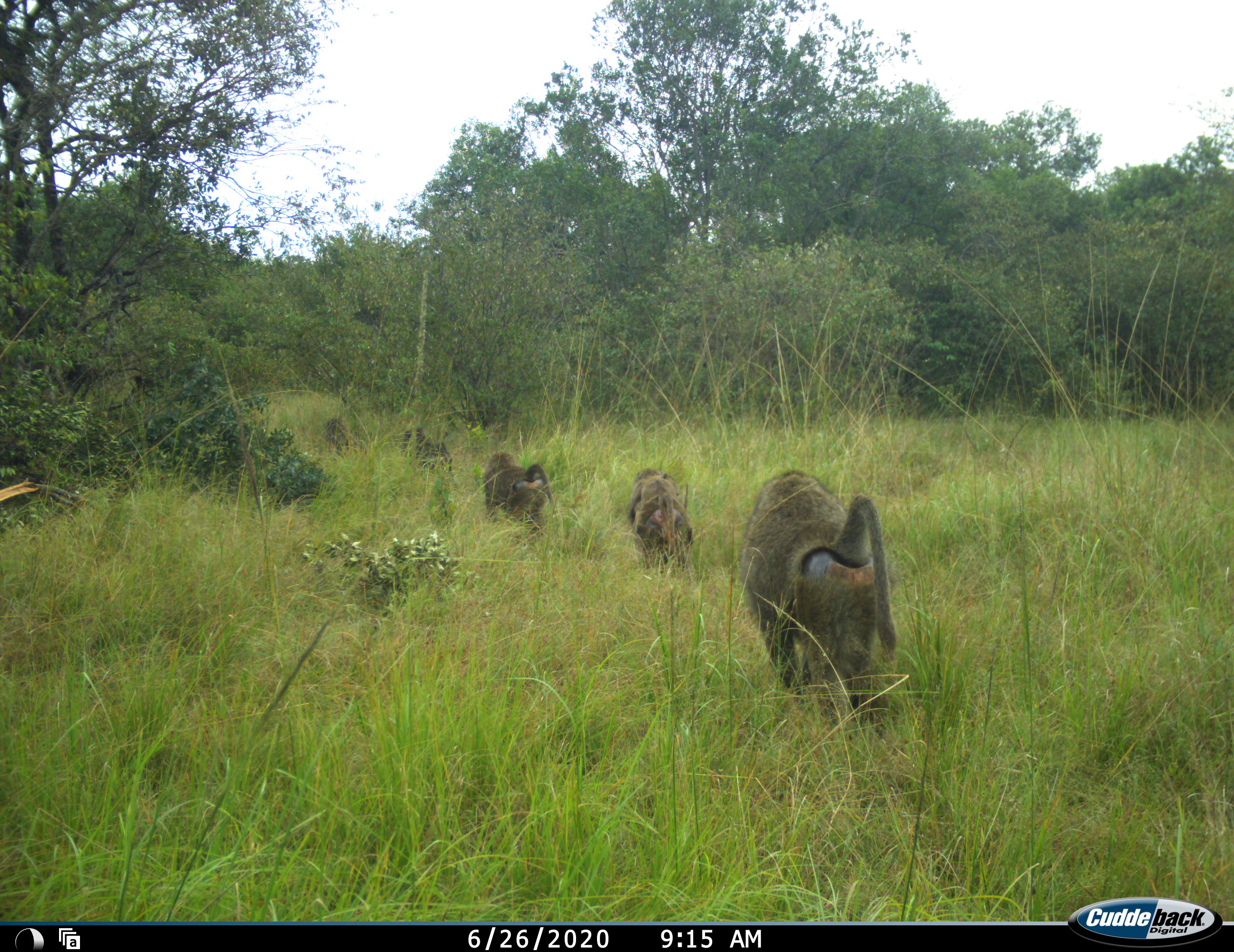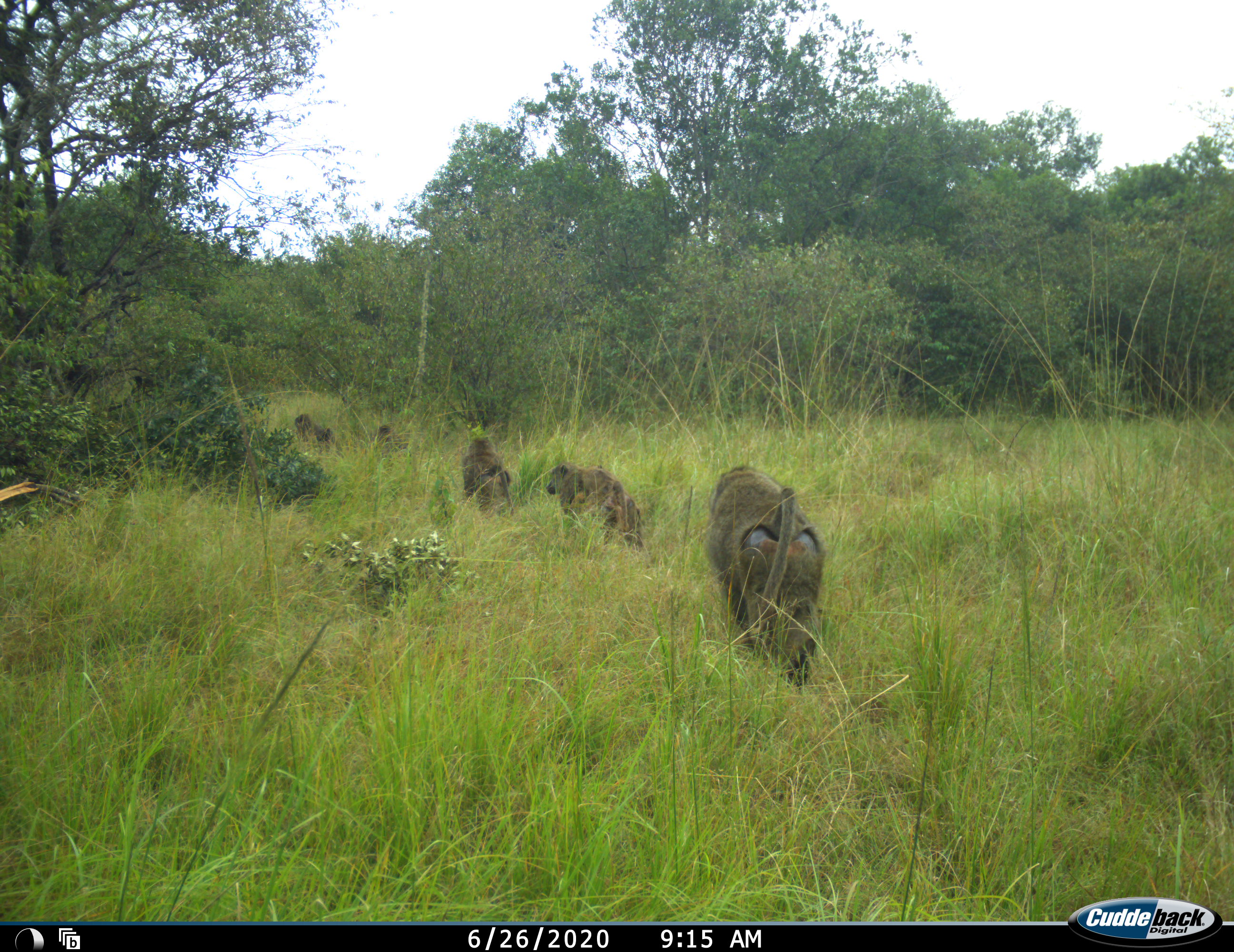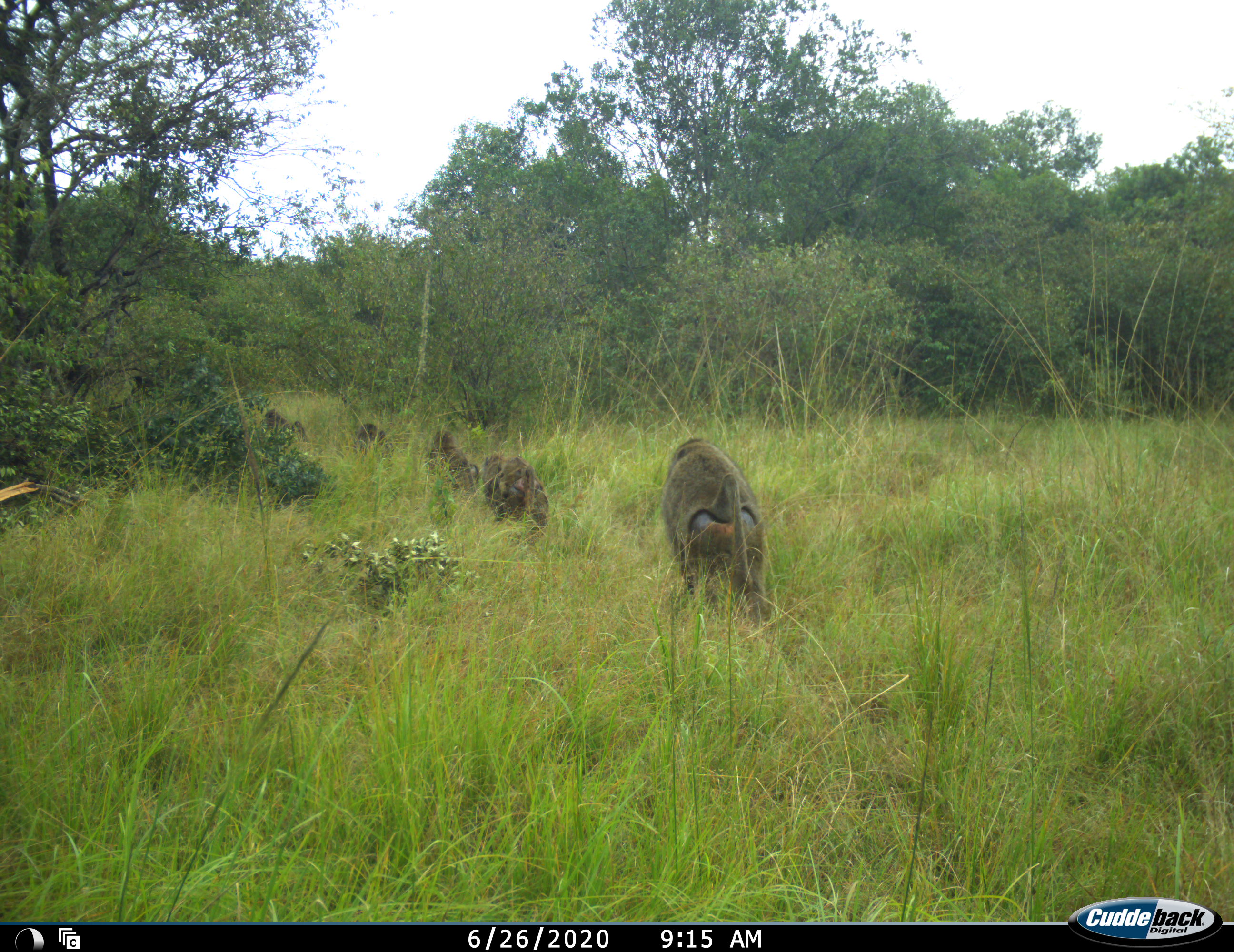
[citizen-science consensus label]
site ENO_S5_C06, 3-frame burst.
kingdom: Animalia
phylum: Chordata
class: Mammalia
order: Primates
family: Cercopithecidae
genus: Papio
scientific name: Papio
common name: baboon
Baboon (Papio), count 6. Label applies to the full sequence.